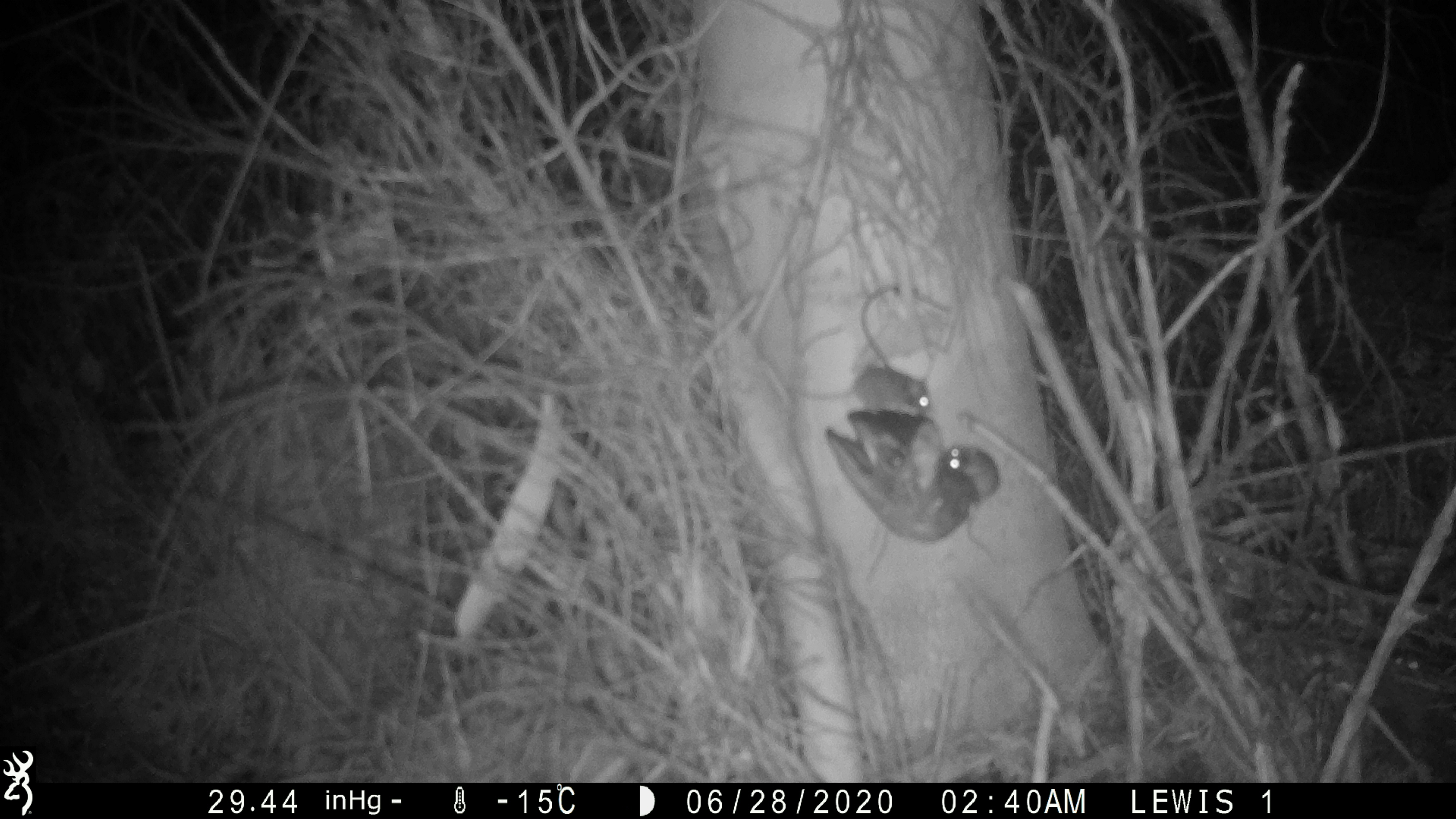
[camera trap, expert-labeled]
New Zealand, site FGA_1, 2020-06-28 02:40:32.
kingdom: Animalia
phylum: Chordata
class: Mammalia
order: Rodentia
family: Muridae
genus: Mus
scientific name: Mus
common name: mouse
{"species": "mouse (Mus)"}